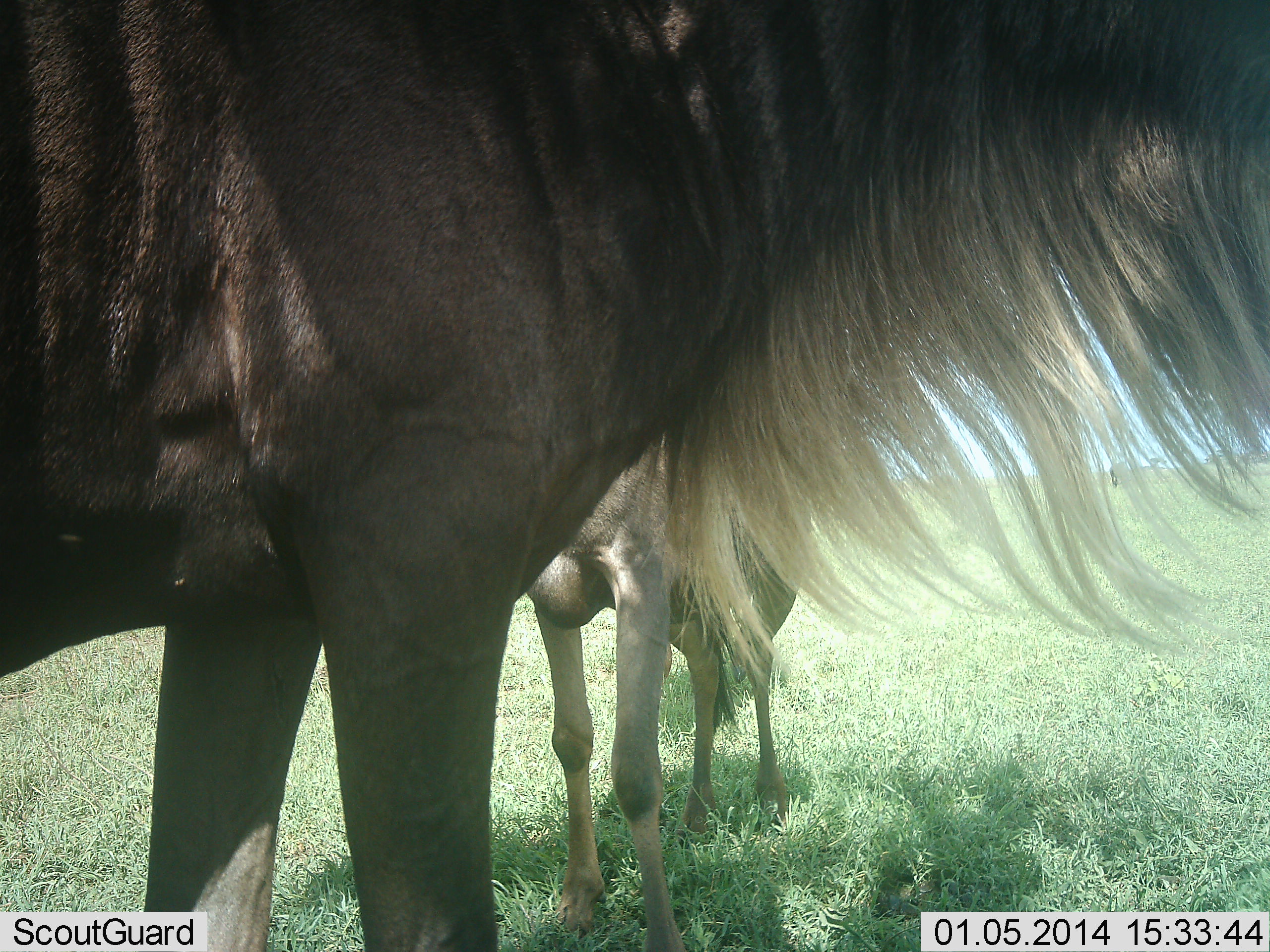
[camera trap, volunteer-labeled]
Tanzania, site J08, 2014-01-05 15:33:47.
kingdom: Animalia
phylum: Chordata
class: Mammalia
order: Artiodactyla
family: Bovidae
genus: Connochaetes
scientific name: Connochaetes taurinus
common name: blue wildebeest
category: wildebeest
Wildebeest (blue wildebeest) (Connochaetes taurinus), count 2. Behavior (volunteer vote fractions): standing 100%, resting 0%, moving 0%, interacting 0%. Young present (vote fraction): 10%. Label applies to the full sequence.